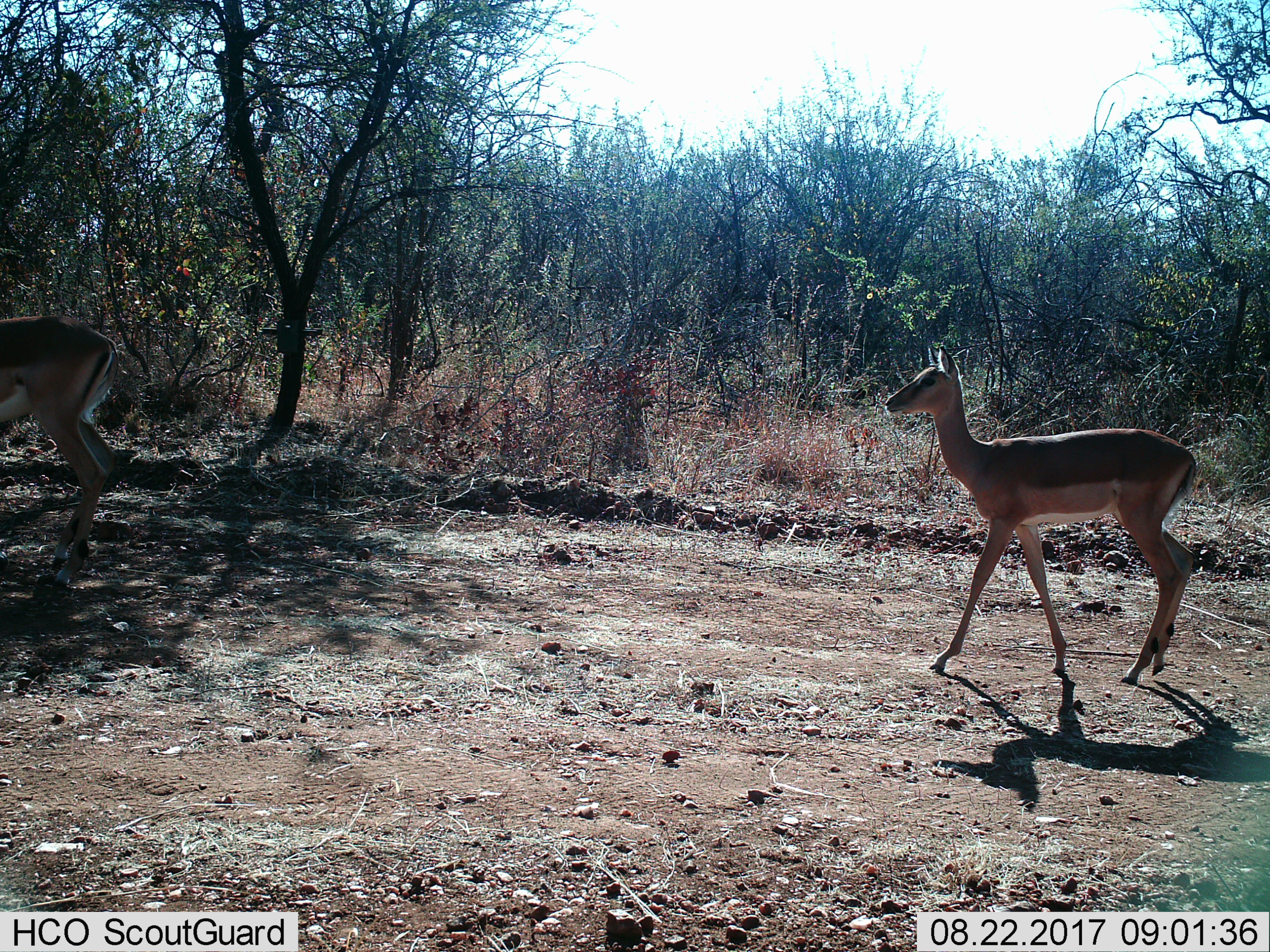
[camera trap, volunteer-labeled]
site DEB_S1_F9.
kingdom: Animalia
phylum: Chordata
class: Mammalia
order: Artiodactyla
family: Bovidae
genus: Aepyceros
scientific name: Aepyceros melampus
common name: impala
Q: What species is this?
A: Impala (Aepyceros melampus).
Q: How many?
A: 2.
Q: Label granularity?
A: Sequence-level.